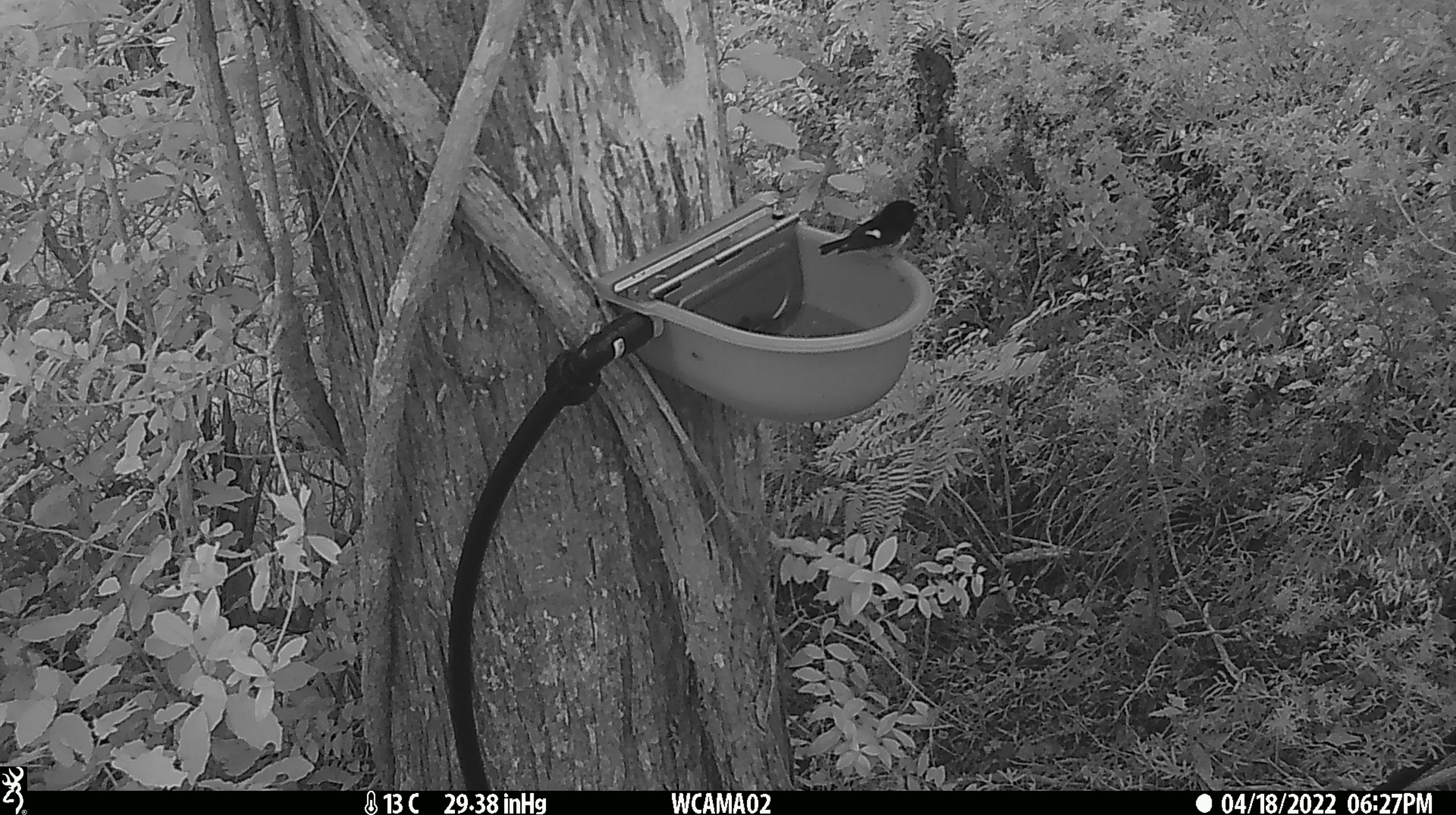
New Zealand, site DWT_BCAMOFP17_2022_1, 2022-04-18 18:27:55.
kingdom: Animalia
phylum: Chordata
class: Aves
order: Passeriformes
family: Petroicidae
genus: Petroica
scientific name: Petroica macrocephala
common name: tomtit